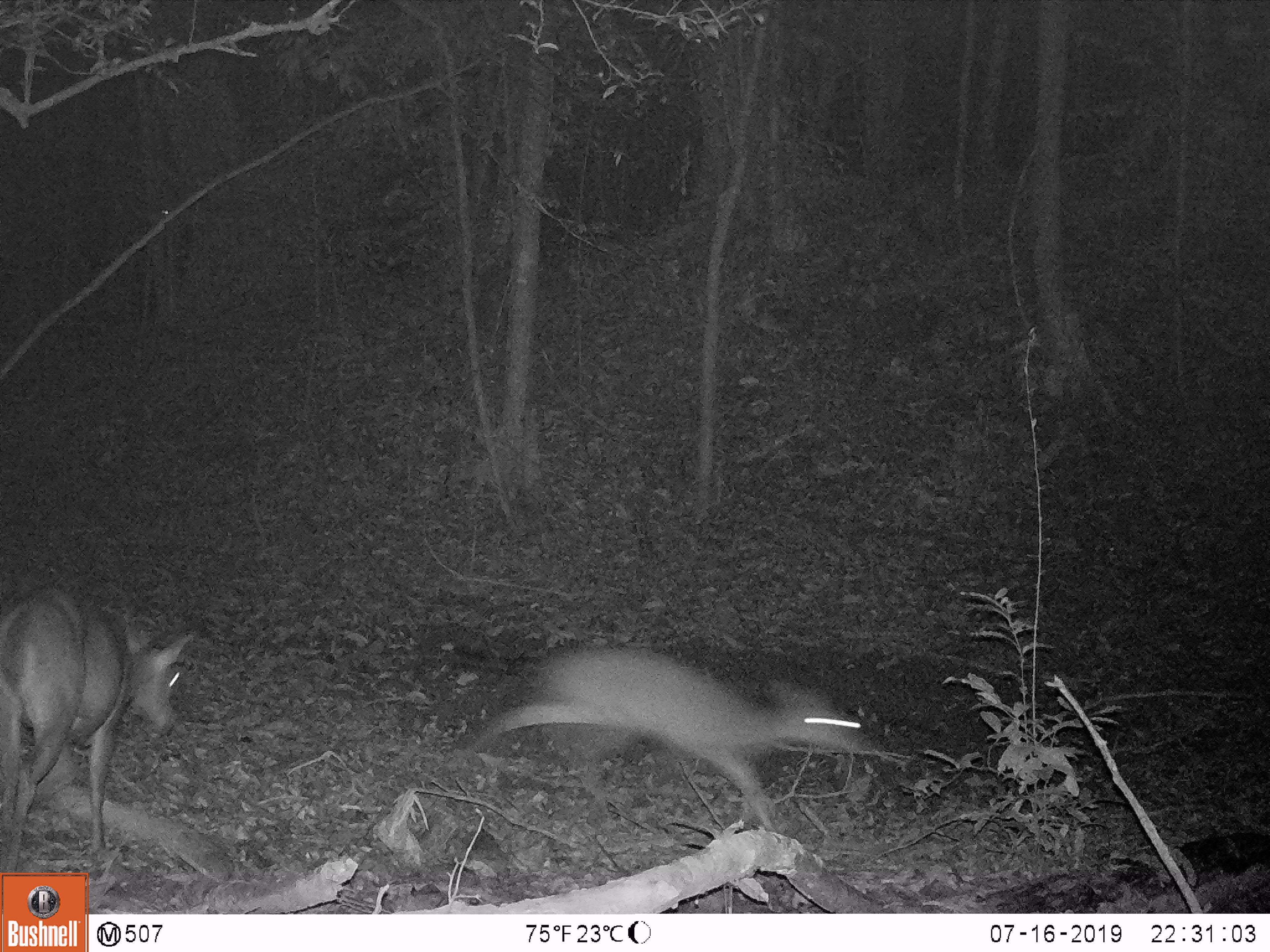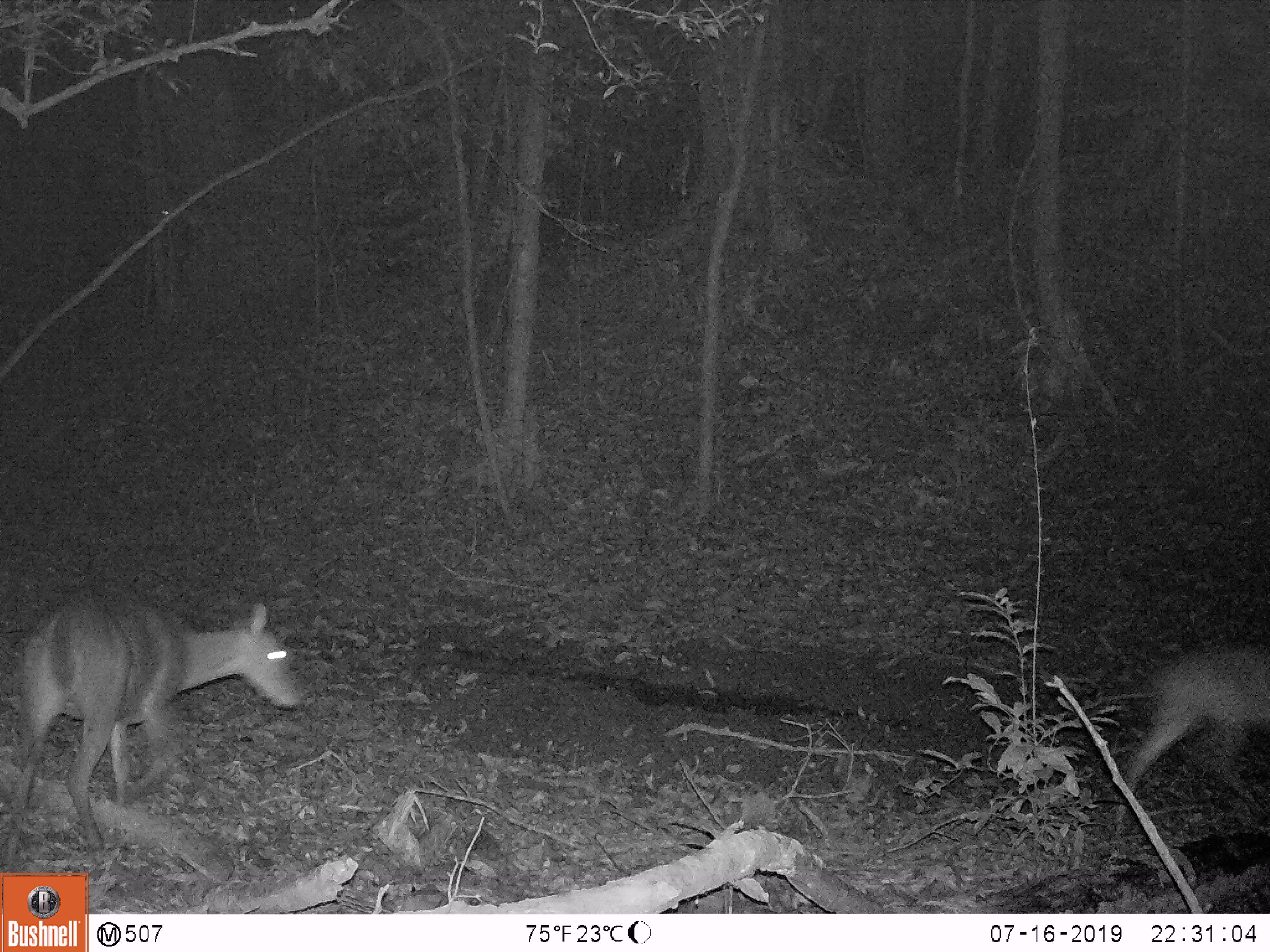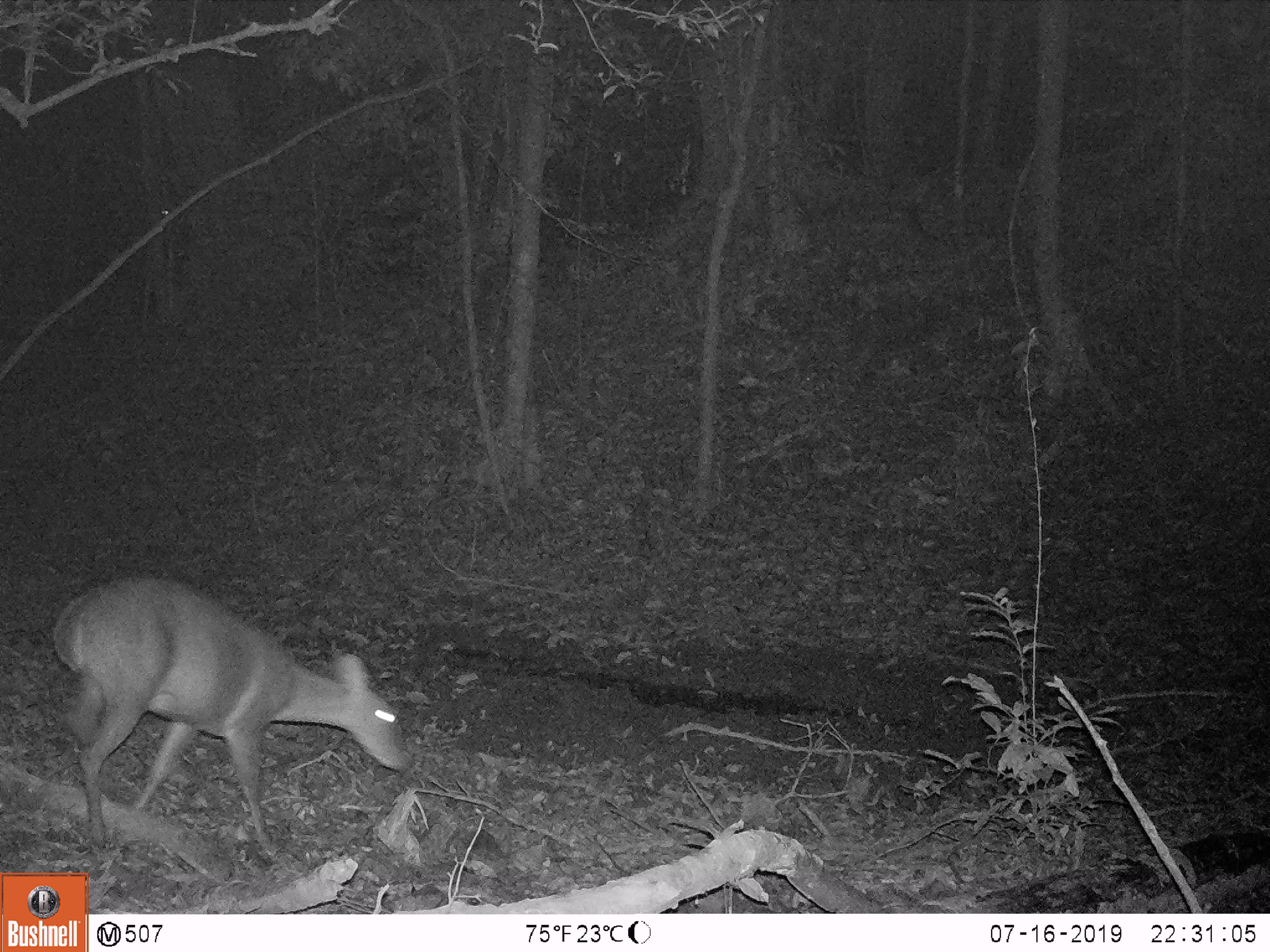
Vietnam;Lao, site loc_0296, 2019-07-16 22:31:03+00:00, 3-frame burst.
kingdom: Animalia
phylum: Chordata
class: Mammalia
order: Artiodactyla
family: Cervidae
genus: Muntiacus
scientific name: Muntiacus vuquangensis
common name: large-antlered muntjac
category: large antlered muntjac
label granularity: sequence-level